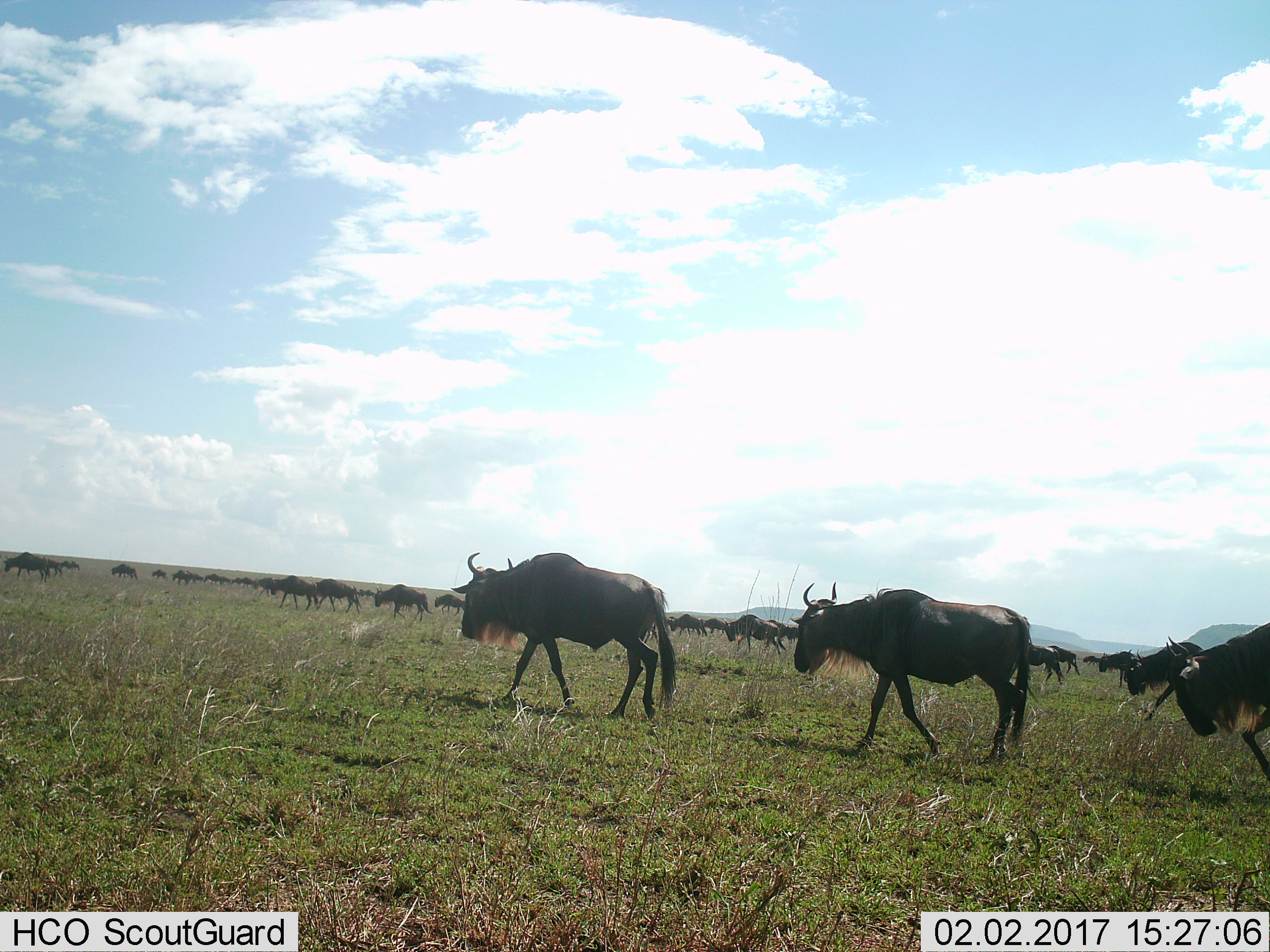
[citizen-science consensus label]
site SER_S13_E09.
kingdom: Animalia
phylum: Chordata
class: Mammalia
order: Artiodactyla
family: Bovidae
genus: Connochaetes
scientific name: Connochaetes taurinus taurinus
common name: blue wildebeest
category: wildebeestblue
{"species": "wildebeestblue (blue wildebeest) (Connochaetes taurinus taurinus)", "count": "11-50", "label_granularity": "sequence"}